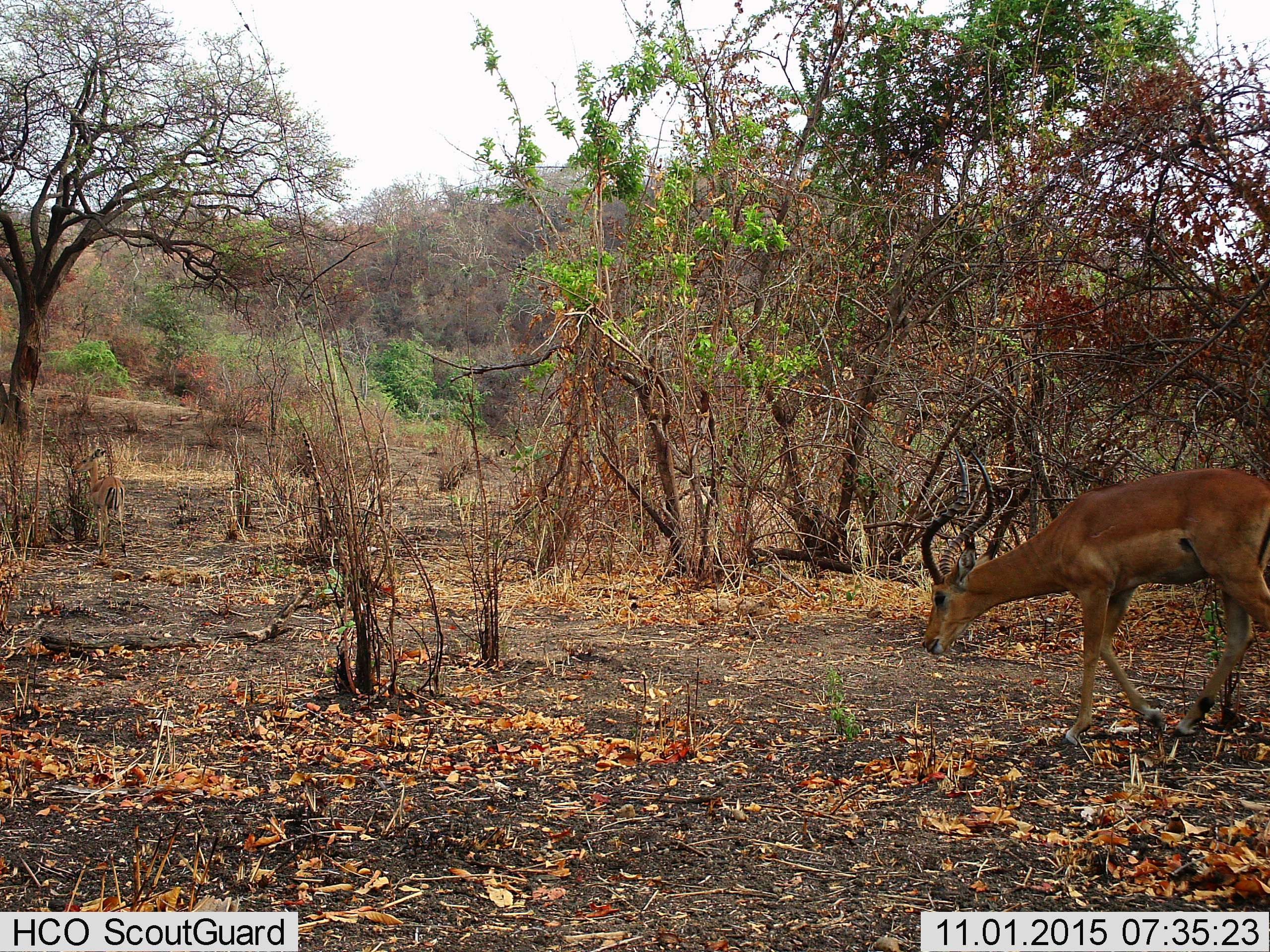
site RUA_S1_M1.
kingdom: Animalia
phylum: Chordata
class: Mammalia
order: Artiodactyla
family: Bovidae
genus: Aepyceros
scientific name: Aepyceros melampus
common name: impala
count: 1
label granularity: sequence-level